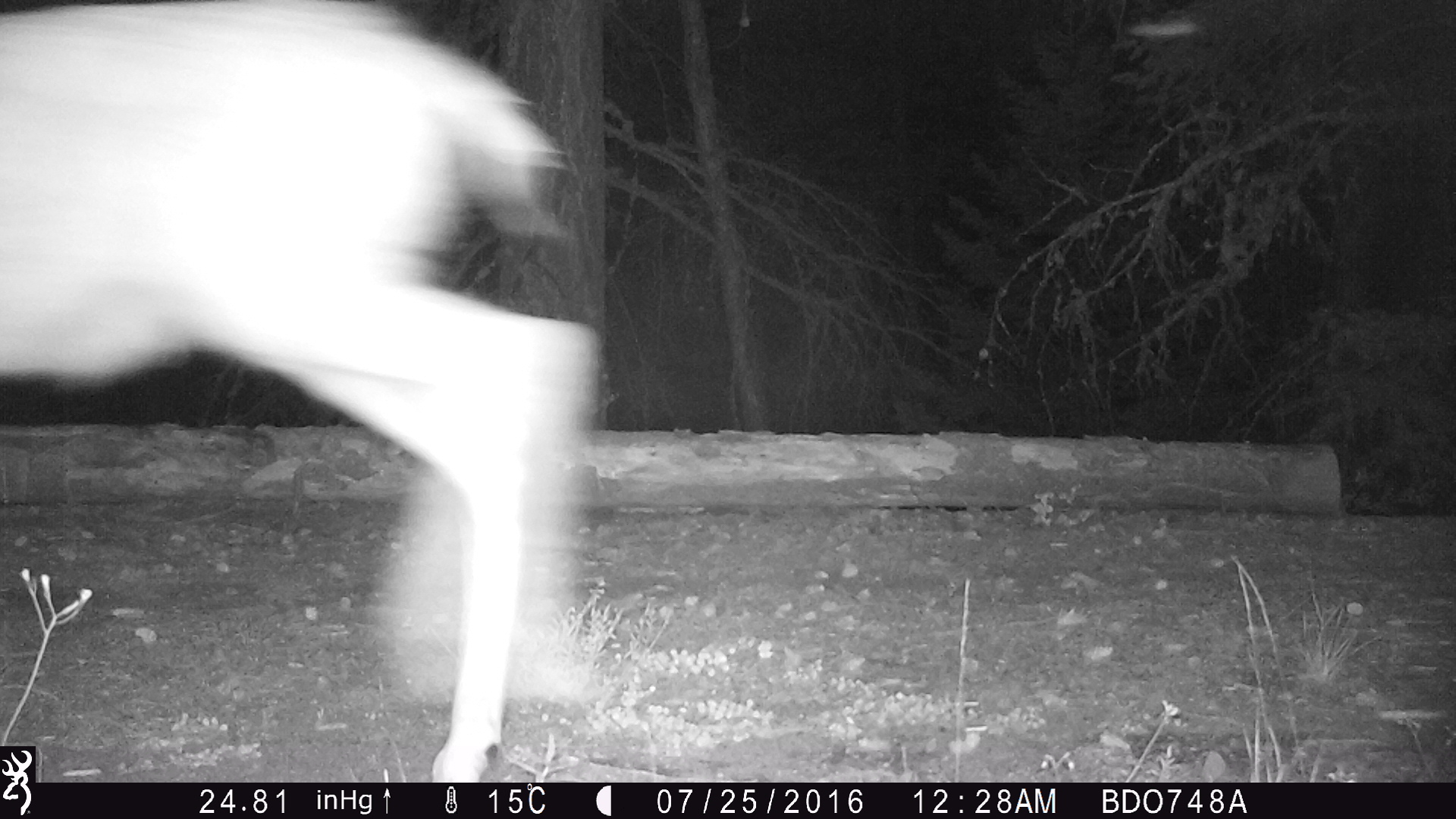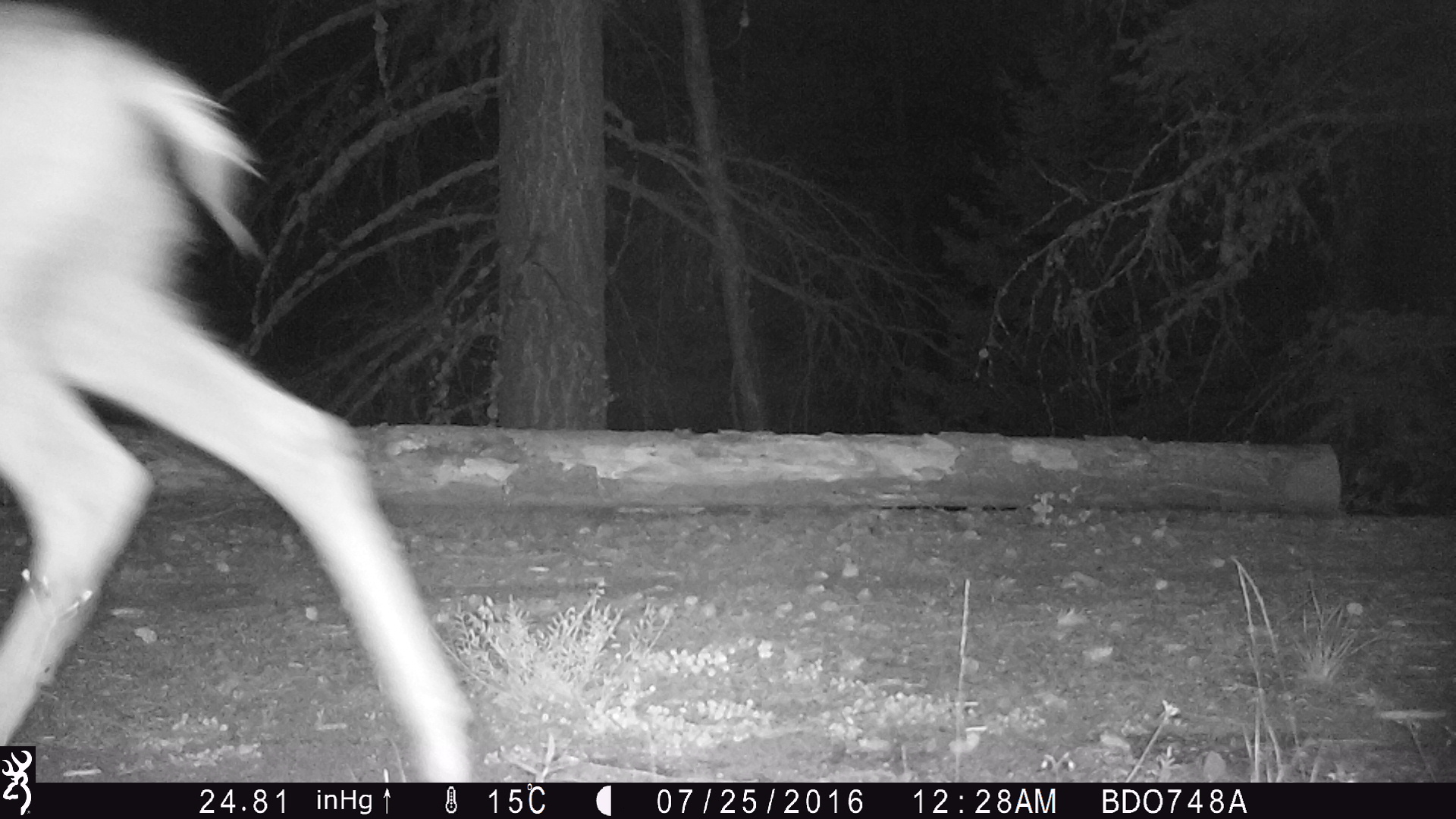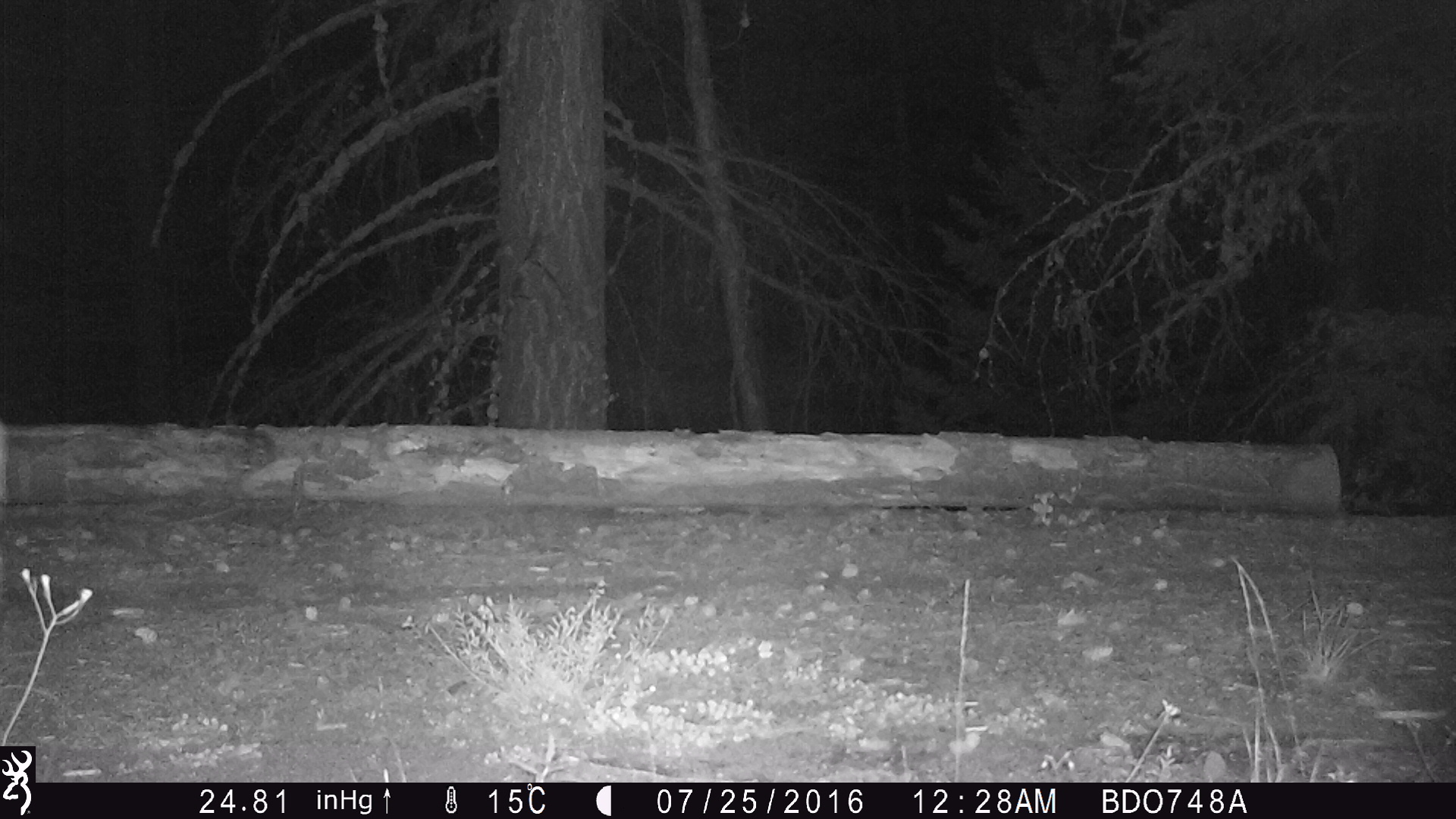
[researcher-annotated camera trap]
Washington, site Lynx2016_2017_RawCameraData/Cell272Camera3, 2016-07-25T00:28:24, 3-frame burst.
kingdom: Animalia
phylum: Chordata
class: Mammalia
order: Artiodactyla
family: Cervidae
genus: Odocoileus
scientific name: Odocoileus hemionus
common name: mule deer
Odocoileus hemionus (mule deer). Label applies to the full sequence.